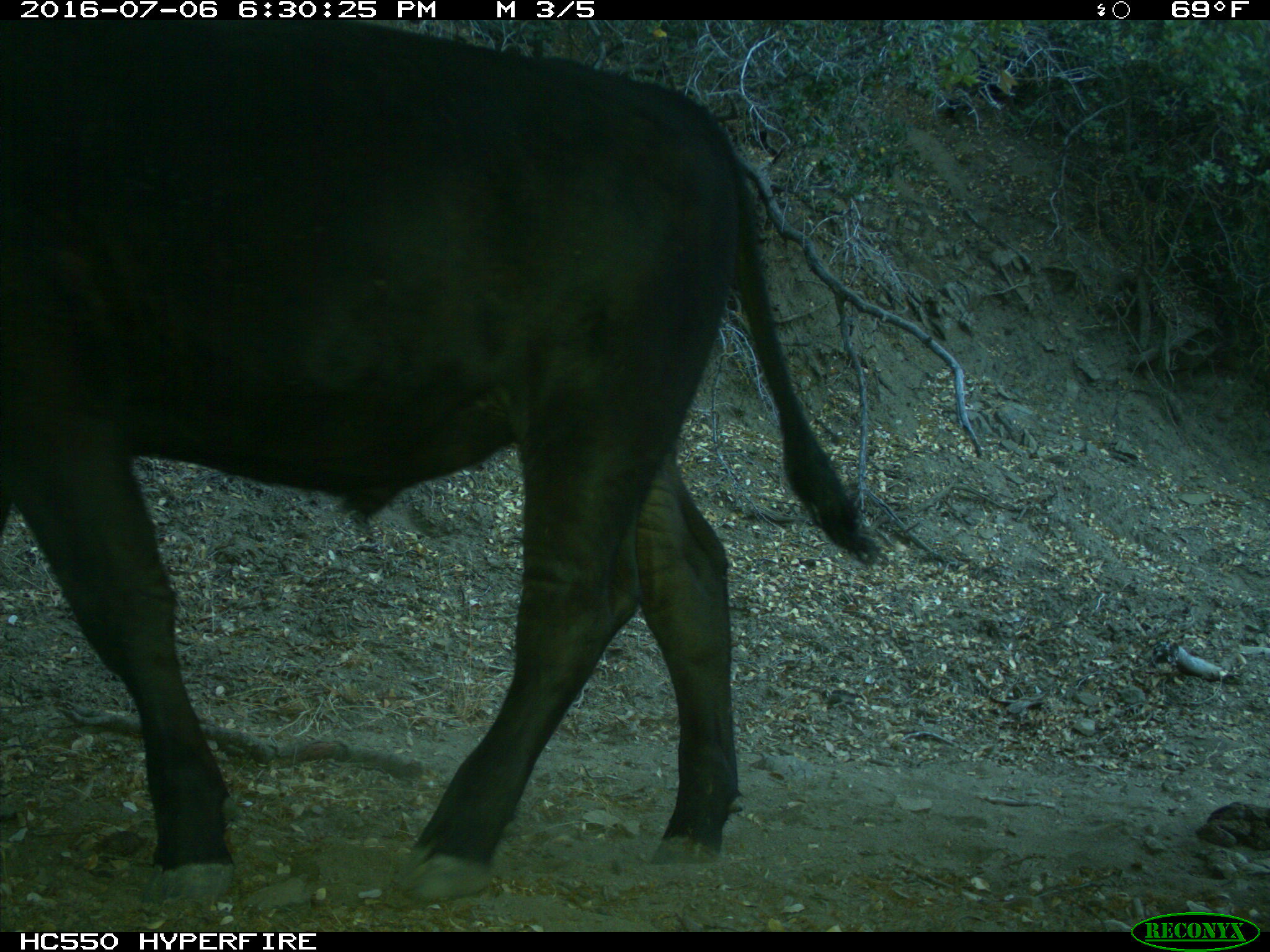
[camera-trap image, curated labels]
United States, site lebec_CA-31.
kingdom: Animalia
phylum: Chordata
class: Mammalia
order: Artiodactyla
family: Bovidae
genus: Bos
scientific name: Bos taurus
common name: domestic cow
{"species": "Bos taurus (domestic cow)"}